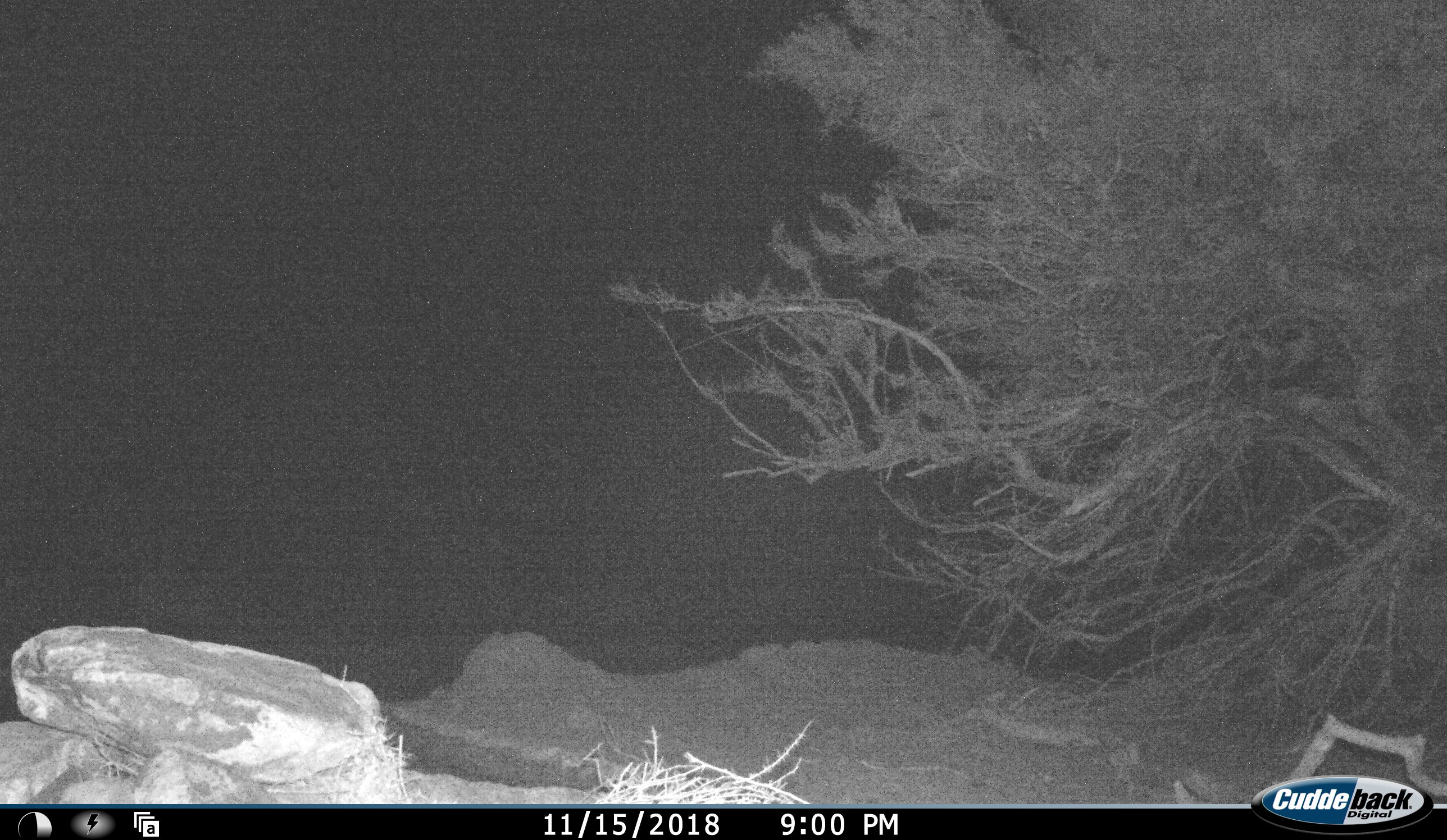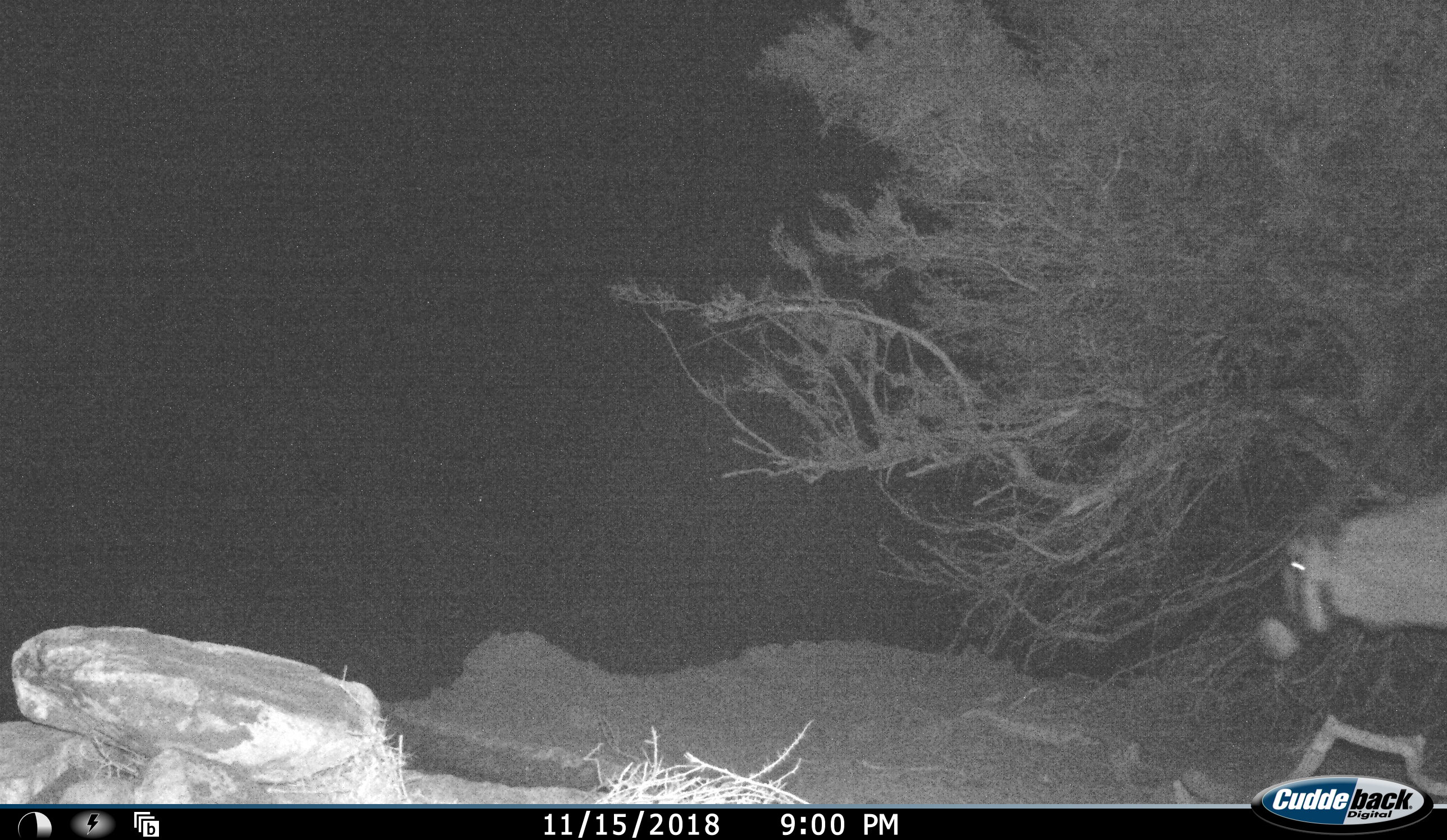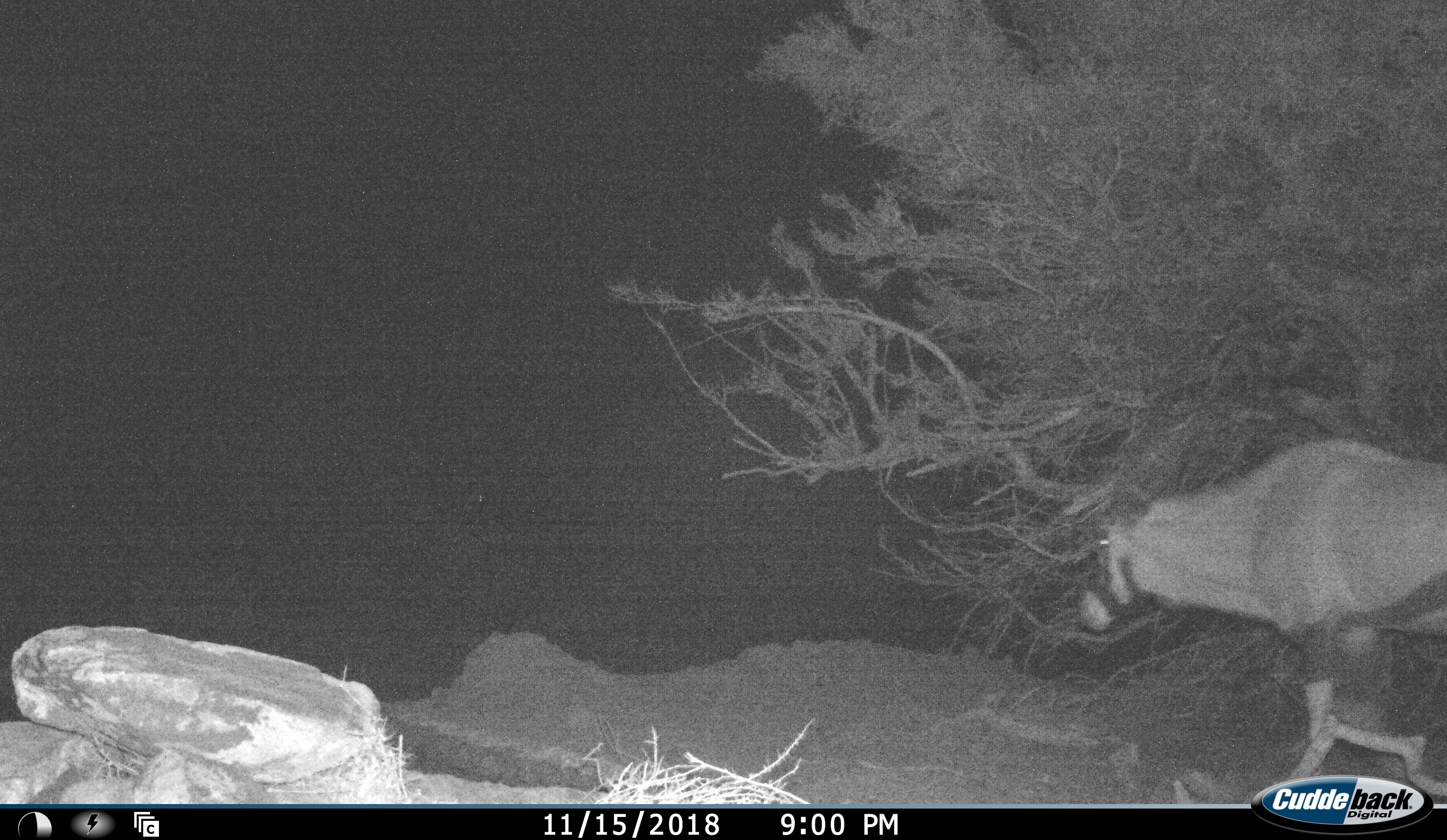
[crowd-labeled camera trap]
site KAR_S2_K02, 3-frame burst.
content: unidentified animal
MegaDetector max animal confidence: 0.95